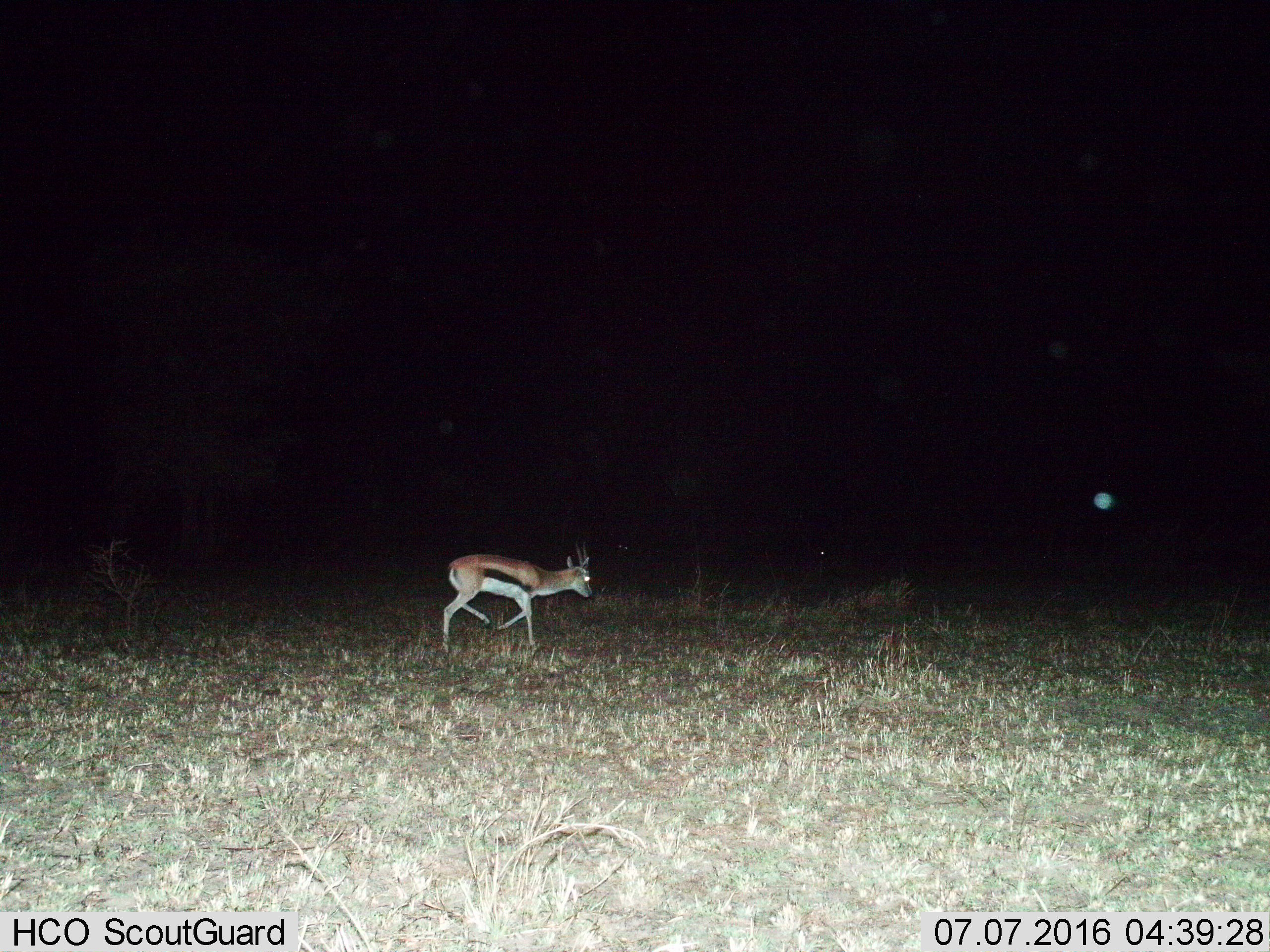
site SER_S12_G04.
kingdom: Animalia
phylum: Chordata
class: Mammalia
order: Artiodactyla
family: Bovidae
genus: Eudorcas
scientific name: Eudorcas thomsonii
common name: thomson's gazelle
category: gazellethomsons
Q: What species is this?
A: Gazellethomsons (thomson's gazelle) (Eudorcas thomsonii).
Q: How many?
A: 1.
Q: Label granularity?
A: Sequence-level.